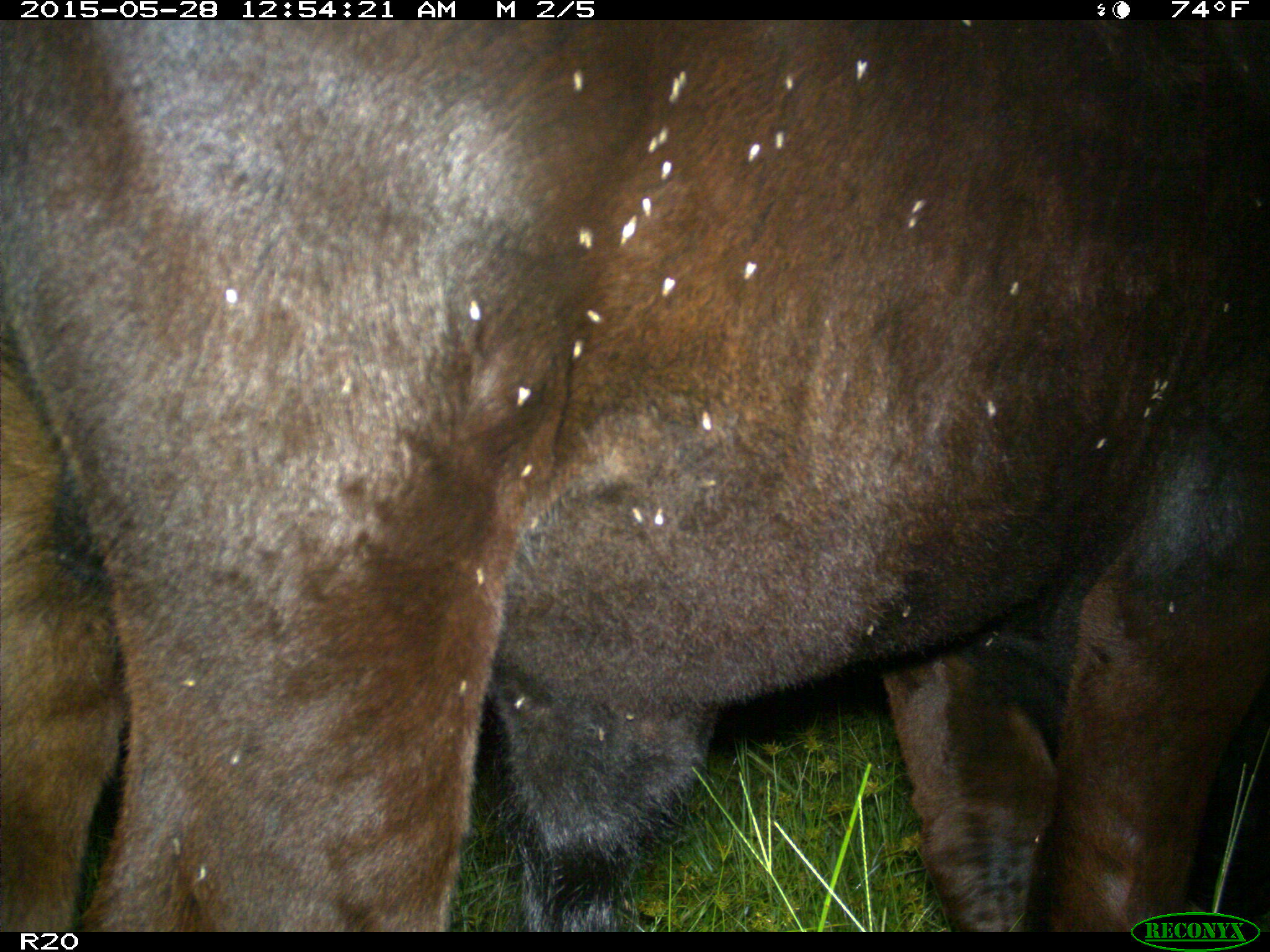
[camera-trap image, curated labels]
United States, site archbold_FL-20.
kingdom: Animalia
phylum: Chordata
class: Mammalia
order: Artiodactyla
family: Bovidae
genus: Bos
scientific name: Bos taurus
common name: domestic cow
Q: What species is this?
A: Bos taurus (domestic cow).